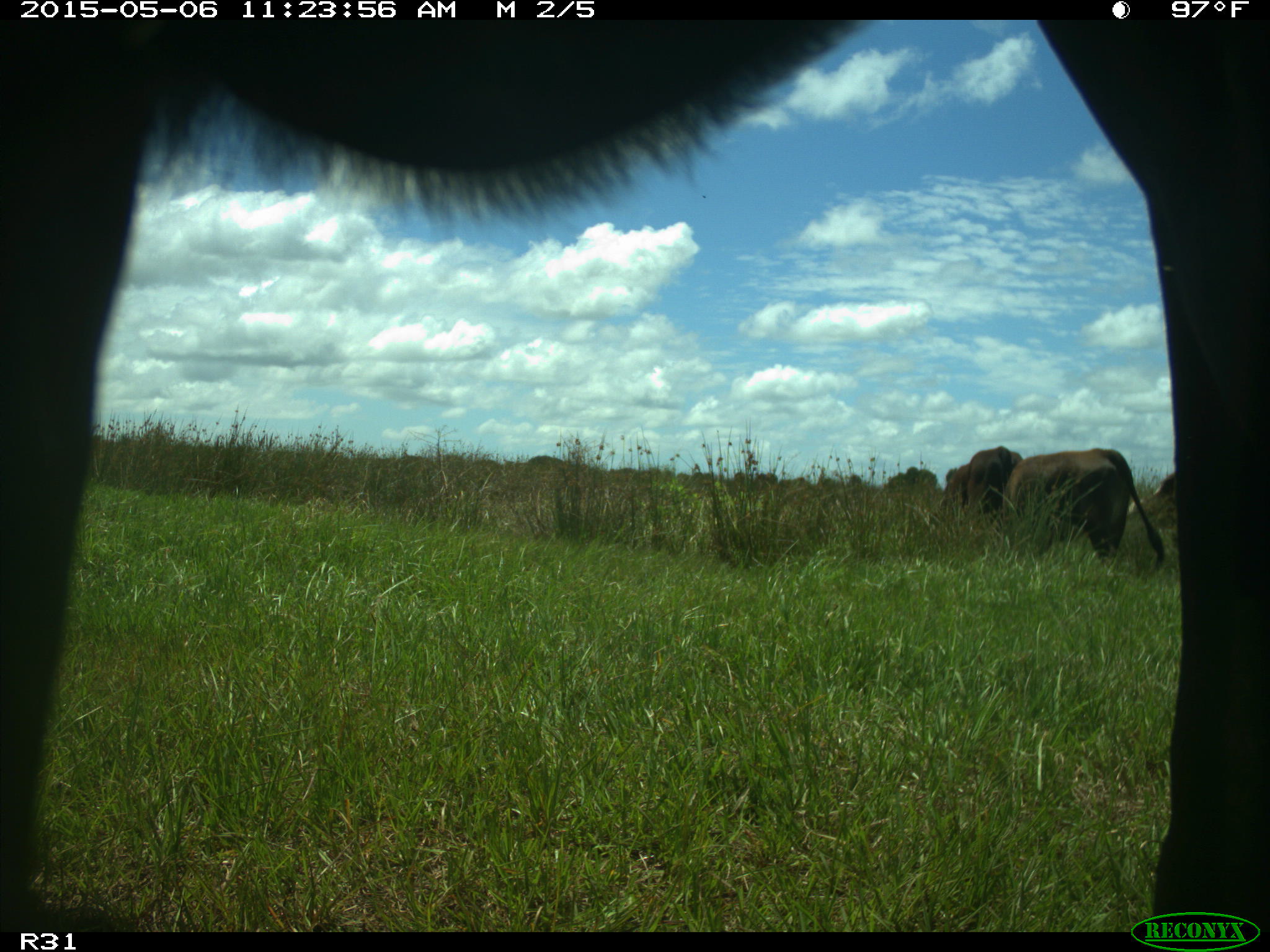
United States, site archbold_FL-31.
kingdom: Animalia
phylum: Chordata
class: Mammalia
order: Artiodactyla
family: Bovidae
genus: Bos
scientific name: Bos taurus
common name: domestic cow